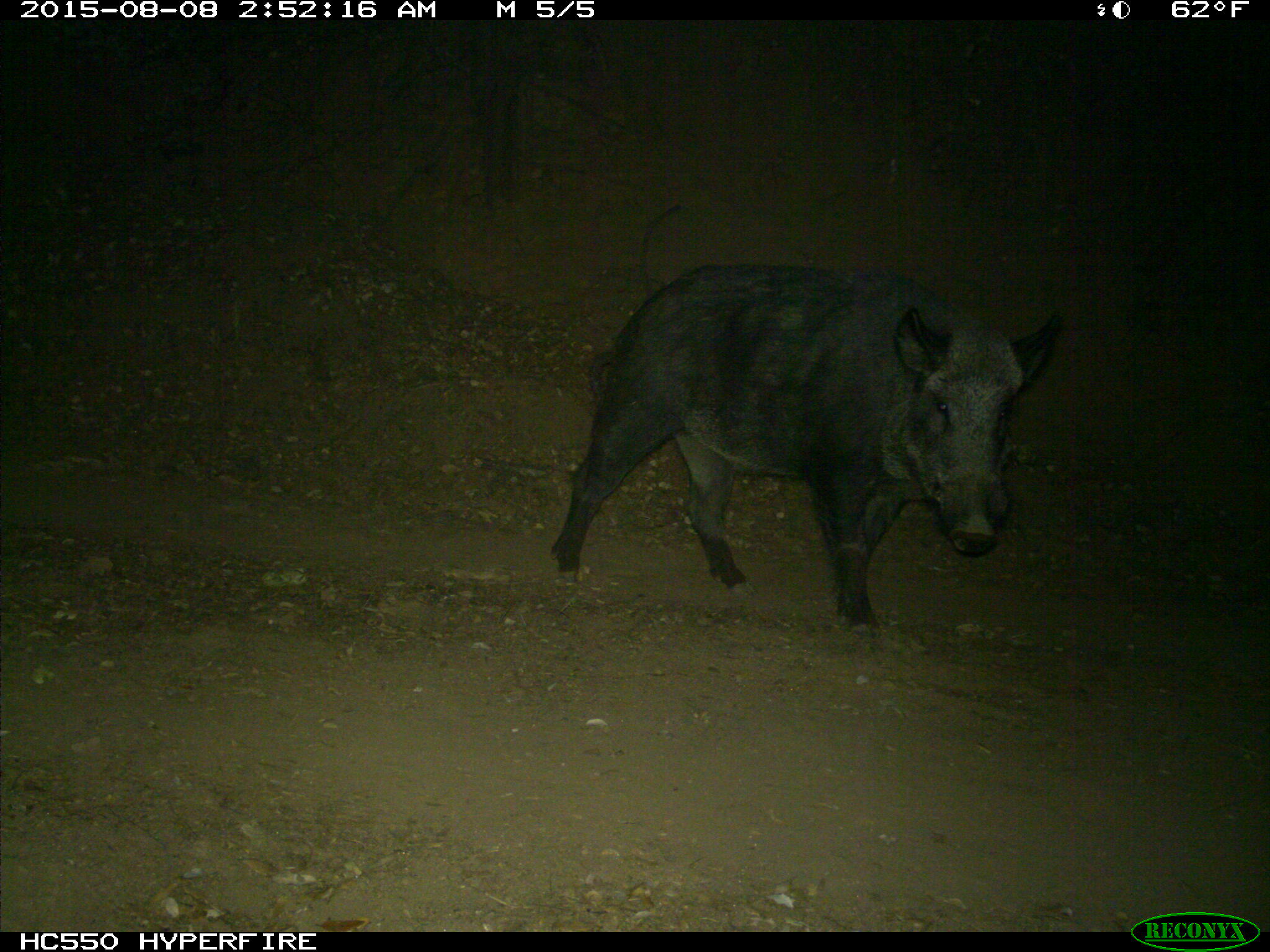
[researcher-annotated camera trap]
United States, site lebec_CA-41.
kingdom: Animalia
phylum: Chordata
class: Mammalia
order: Artiodactyla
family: Suidae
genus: Sus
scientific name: Sus scrofa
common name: wild boar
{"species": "Sus scrofa (wild boar)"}